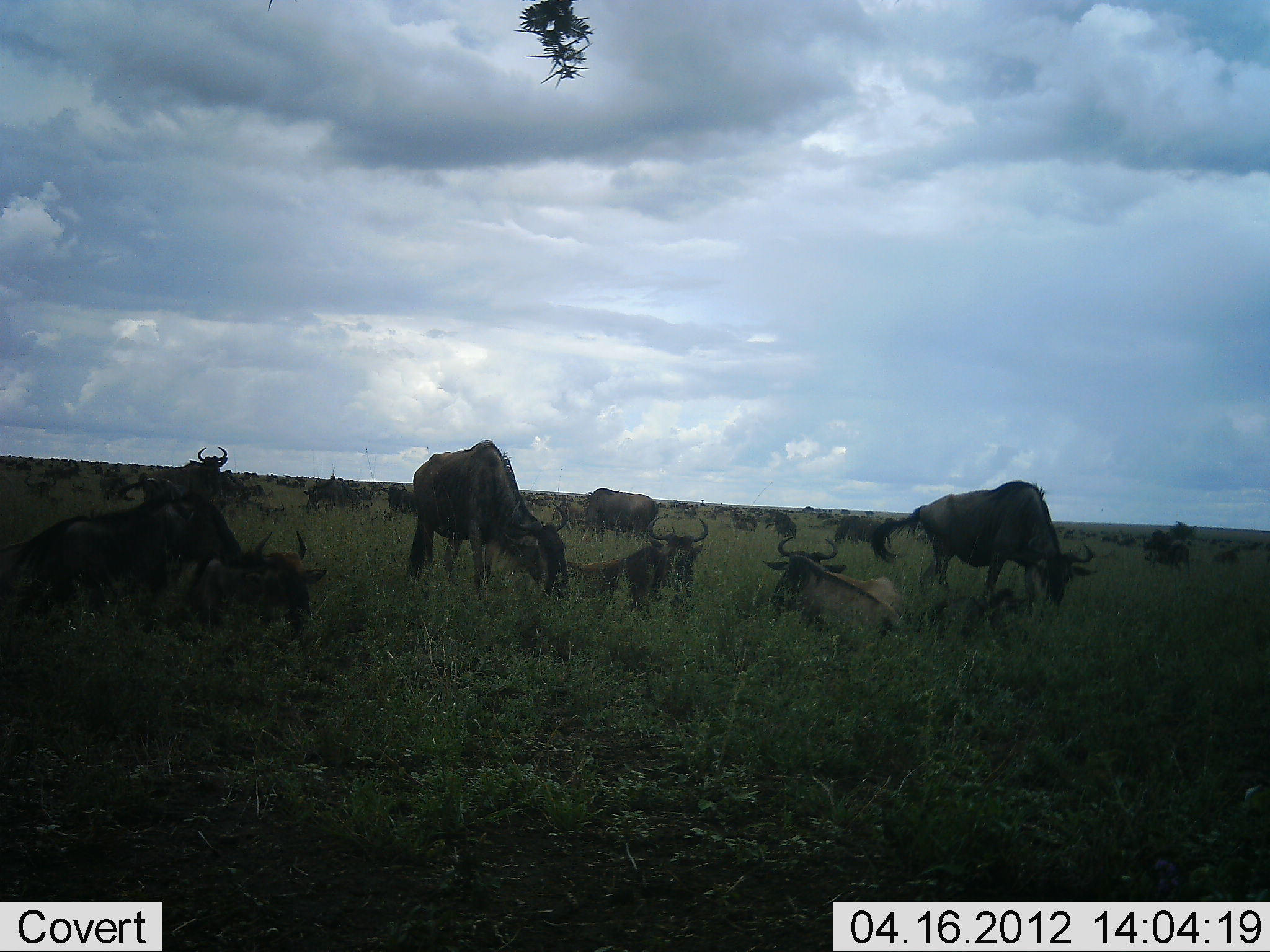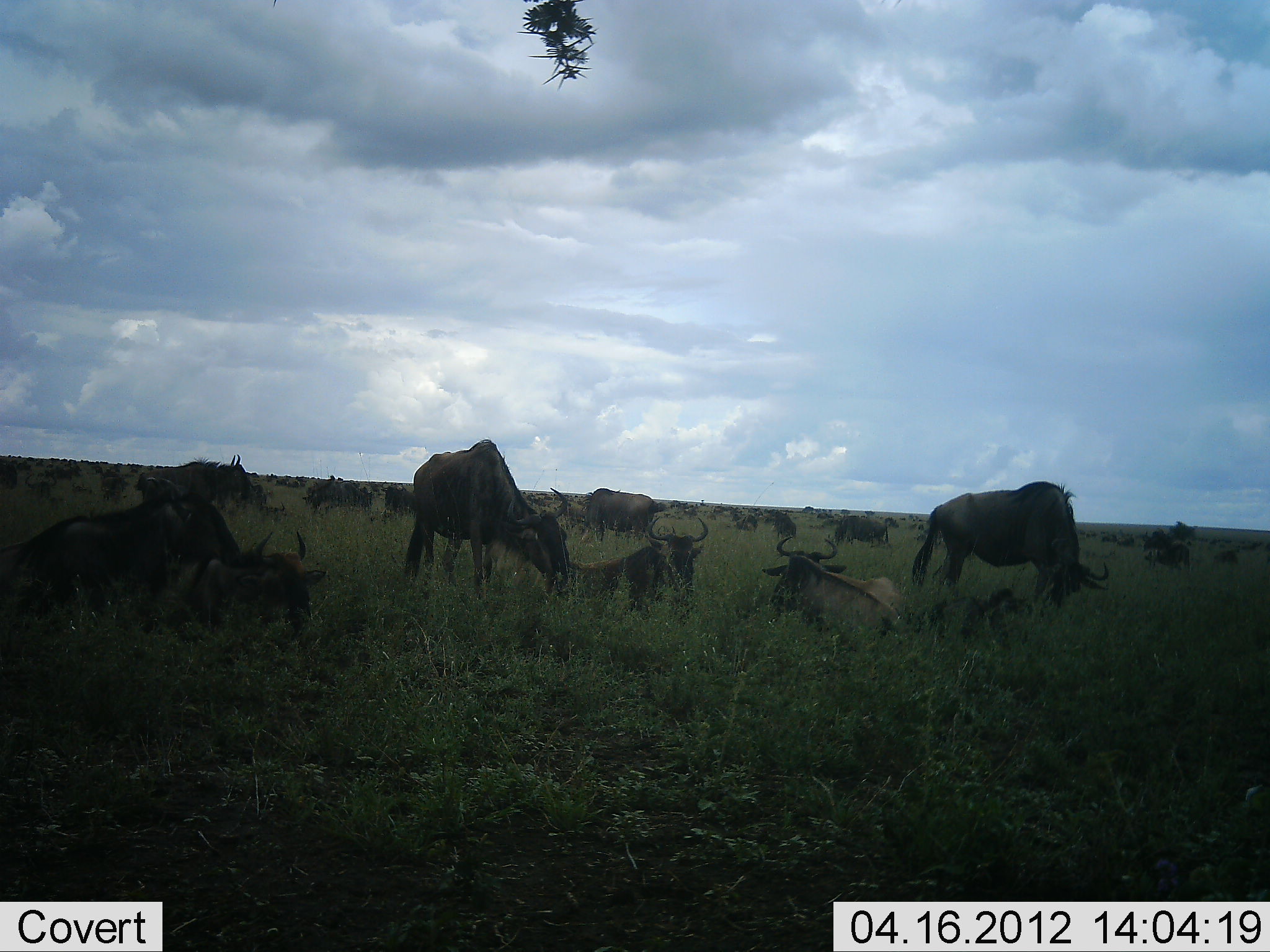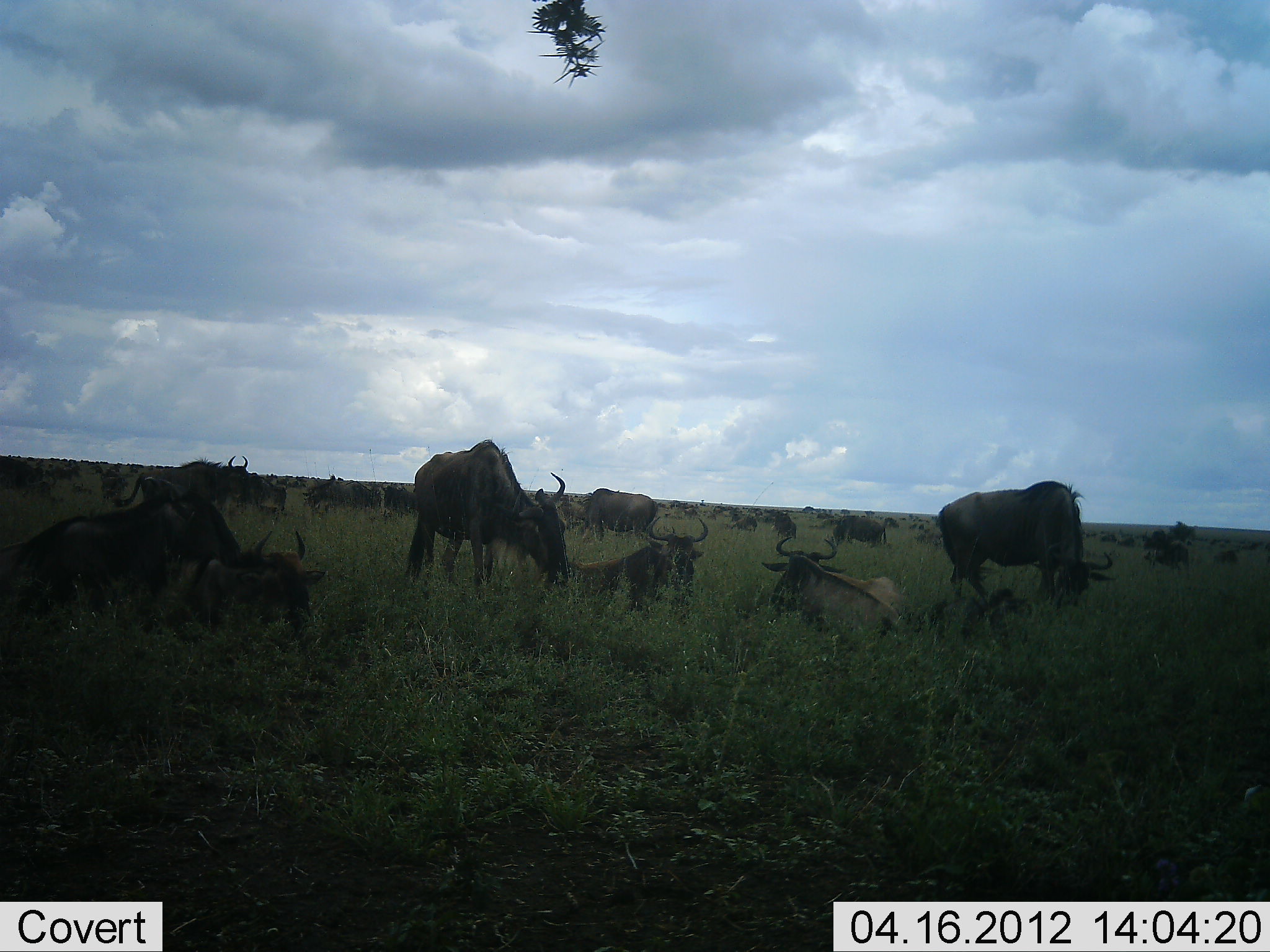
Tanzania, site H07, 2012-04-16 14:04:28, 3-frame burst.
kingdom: Animalia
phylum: Chordata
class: Mammalia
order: Artiodactyla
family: Bovidae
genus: Connochaetes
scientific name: Connochaetes taurinus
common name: blue wildebeest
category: wildebeest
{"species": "wildebeest (blue wildebeest) (Connochaetes taurinus)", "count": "11-50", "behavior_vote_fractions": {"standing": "63%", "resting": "68%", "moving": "26%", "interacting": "0%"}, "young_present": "11%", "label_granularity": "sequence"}